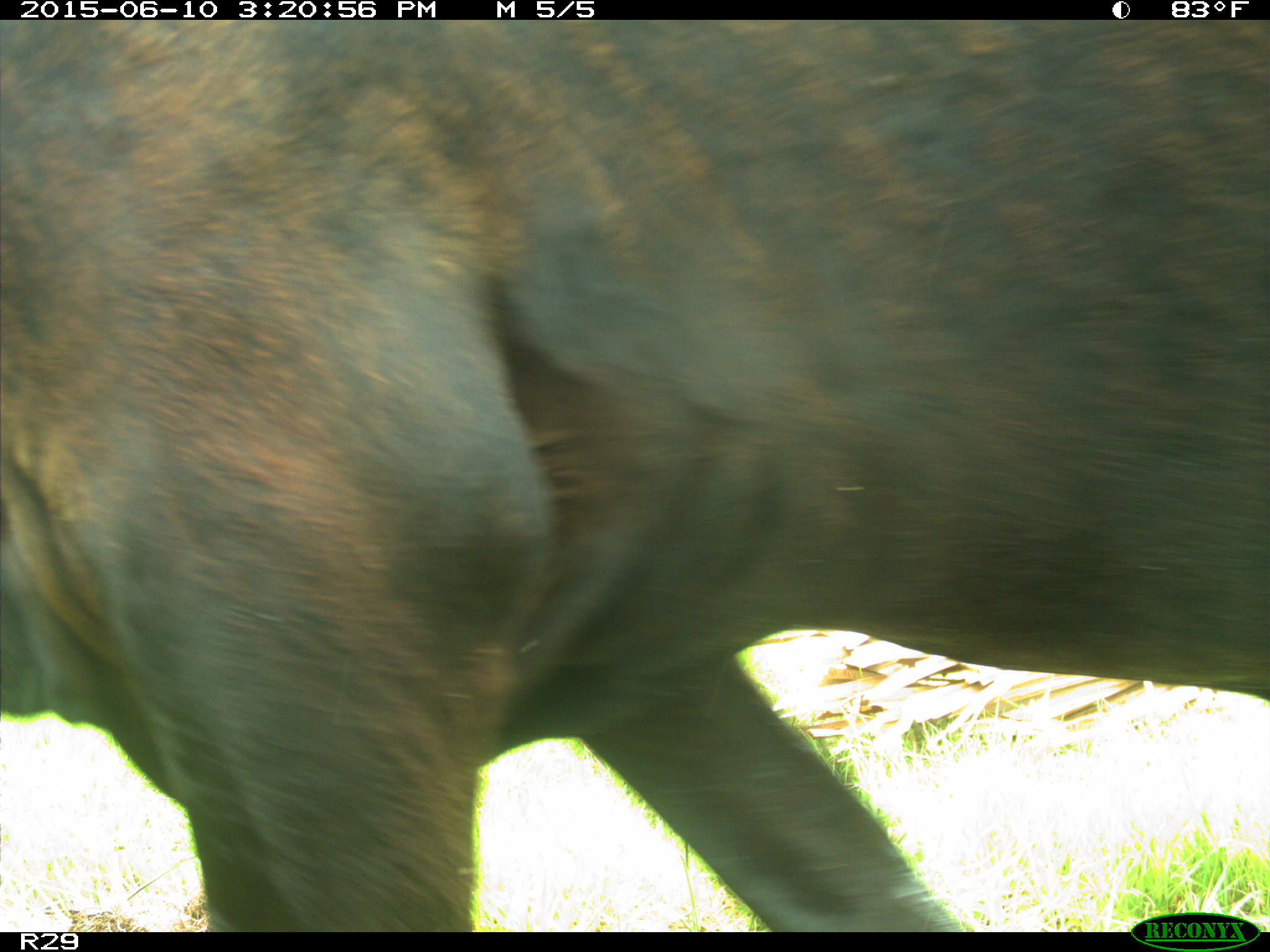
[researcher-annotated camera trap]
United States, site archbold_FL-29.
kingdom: Animalia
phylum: Chordata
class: Mammalia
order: Artiodactyla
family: Bovidae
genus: Bos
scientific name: Bos taurus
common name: domestic cow